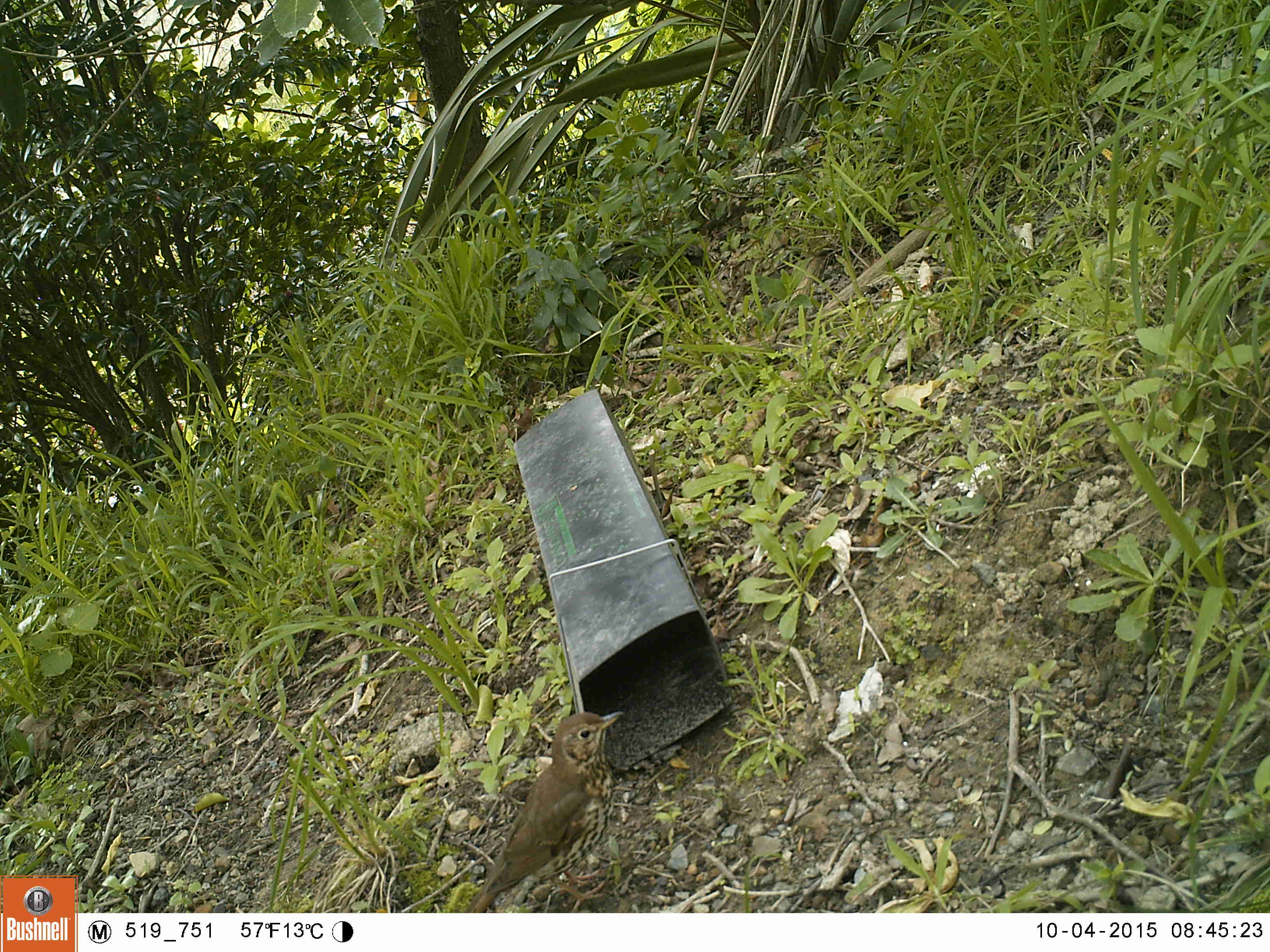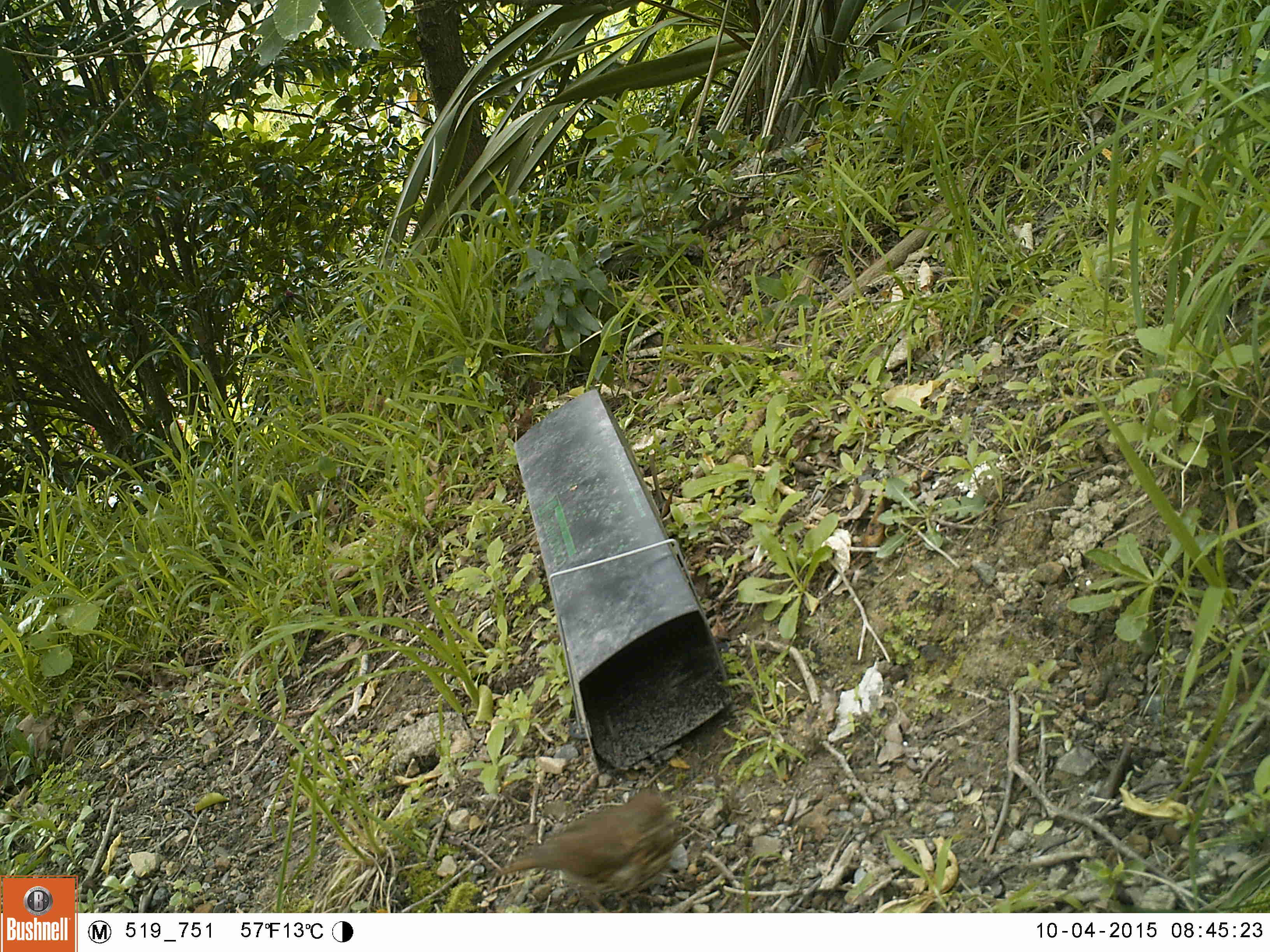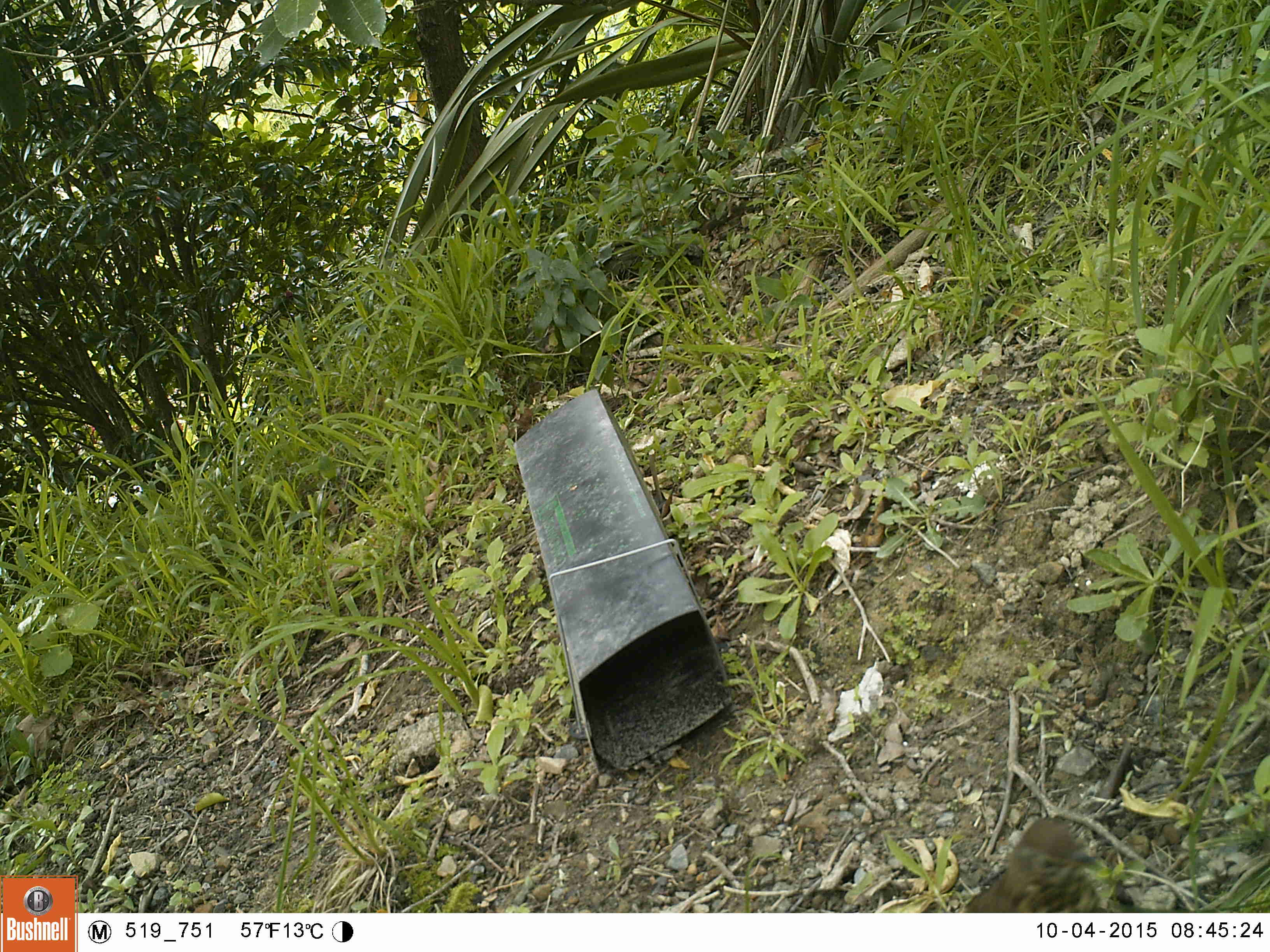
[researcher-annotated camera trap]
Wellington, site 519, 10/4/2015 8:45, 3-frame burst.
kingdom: Animalia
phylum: Chordata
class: Aves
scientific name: Aves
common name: bird